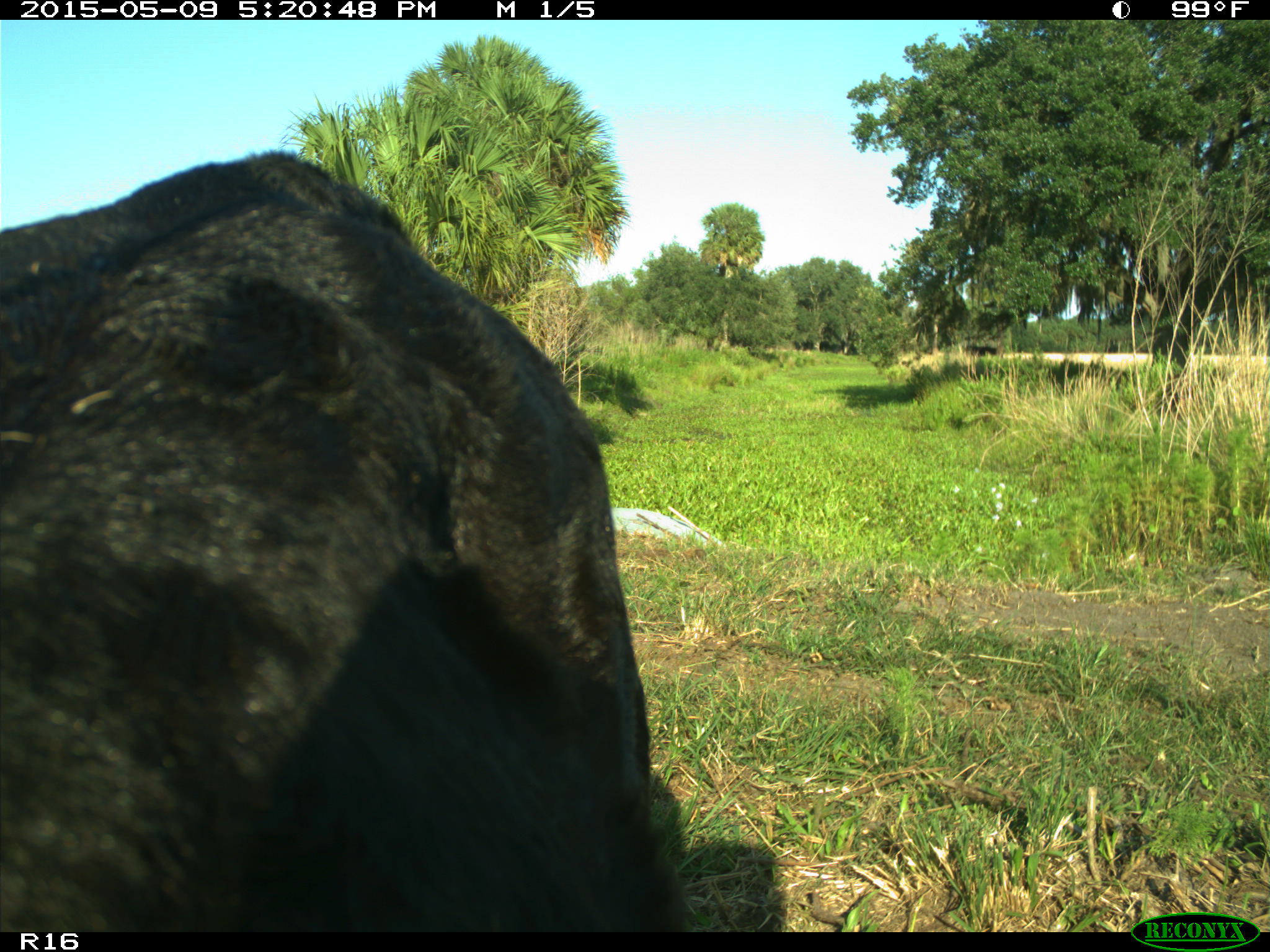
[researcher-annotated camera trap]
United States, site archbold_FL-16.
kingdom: Animalia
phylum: Chordata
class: Mammalia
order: Artiodactyla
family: Suidae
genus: Sus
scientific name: Sus scrofa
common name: wild boar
Sus scrofa (wild boar).